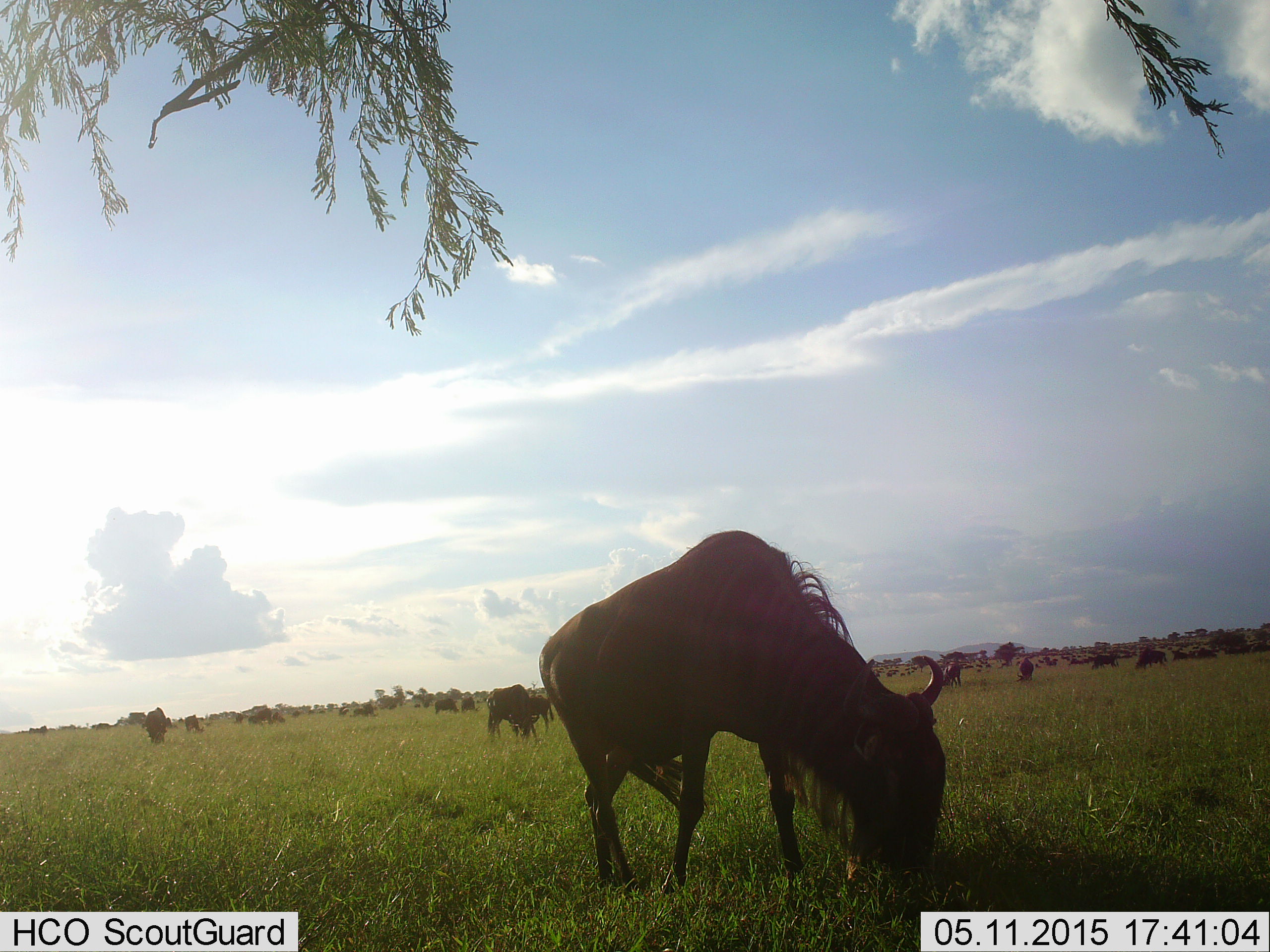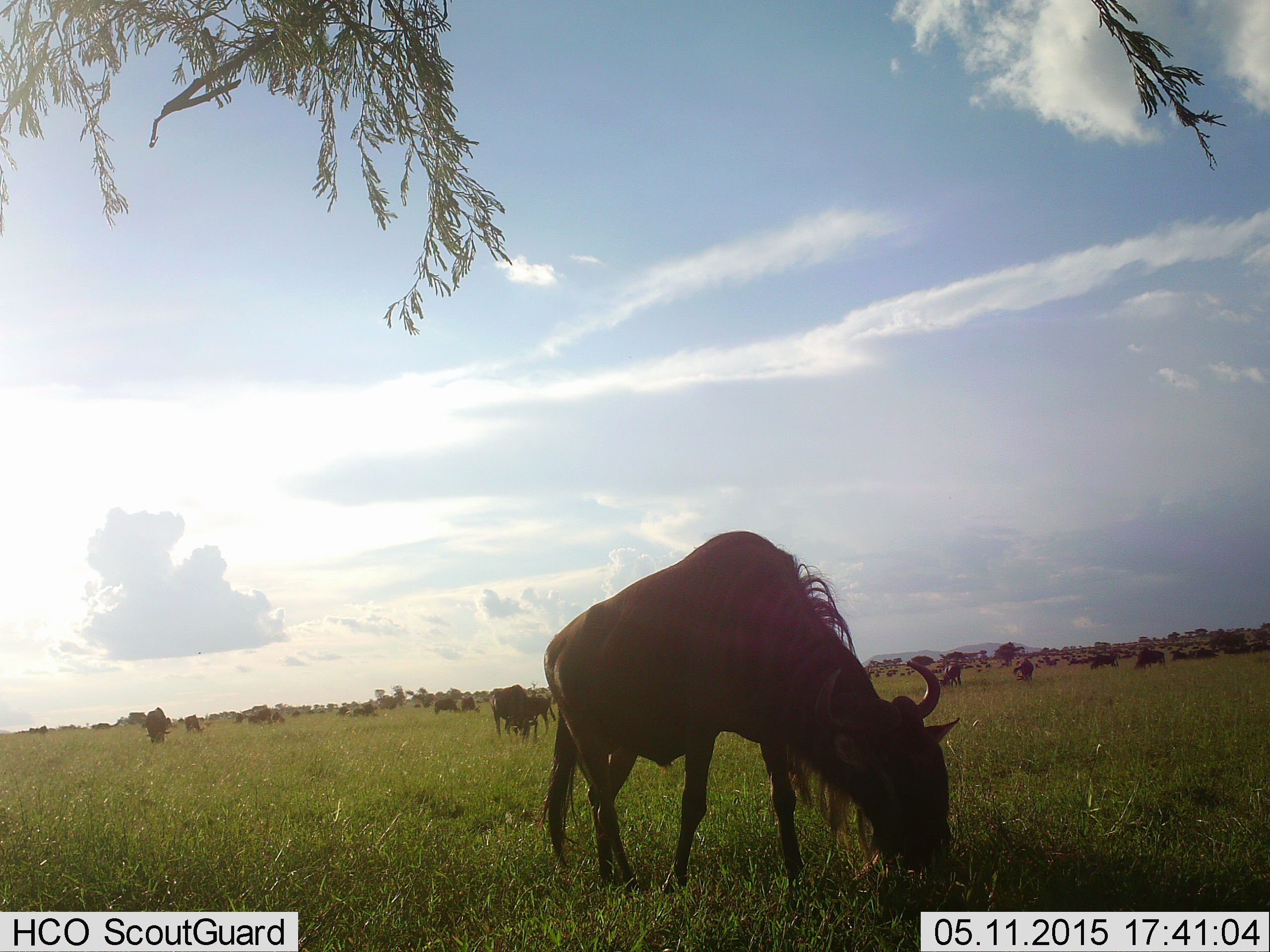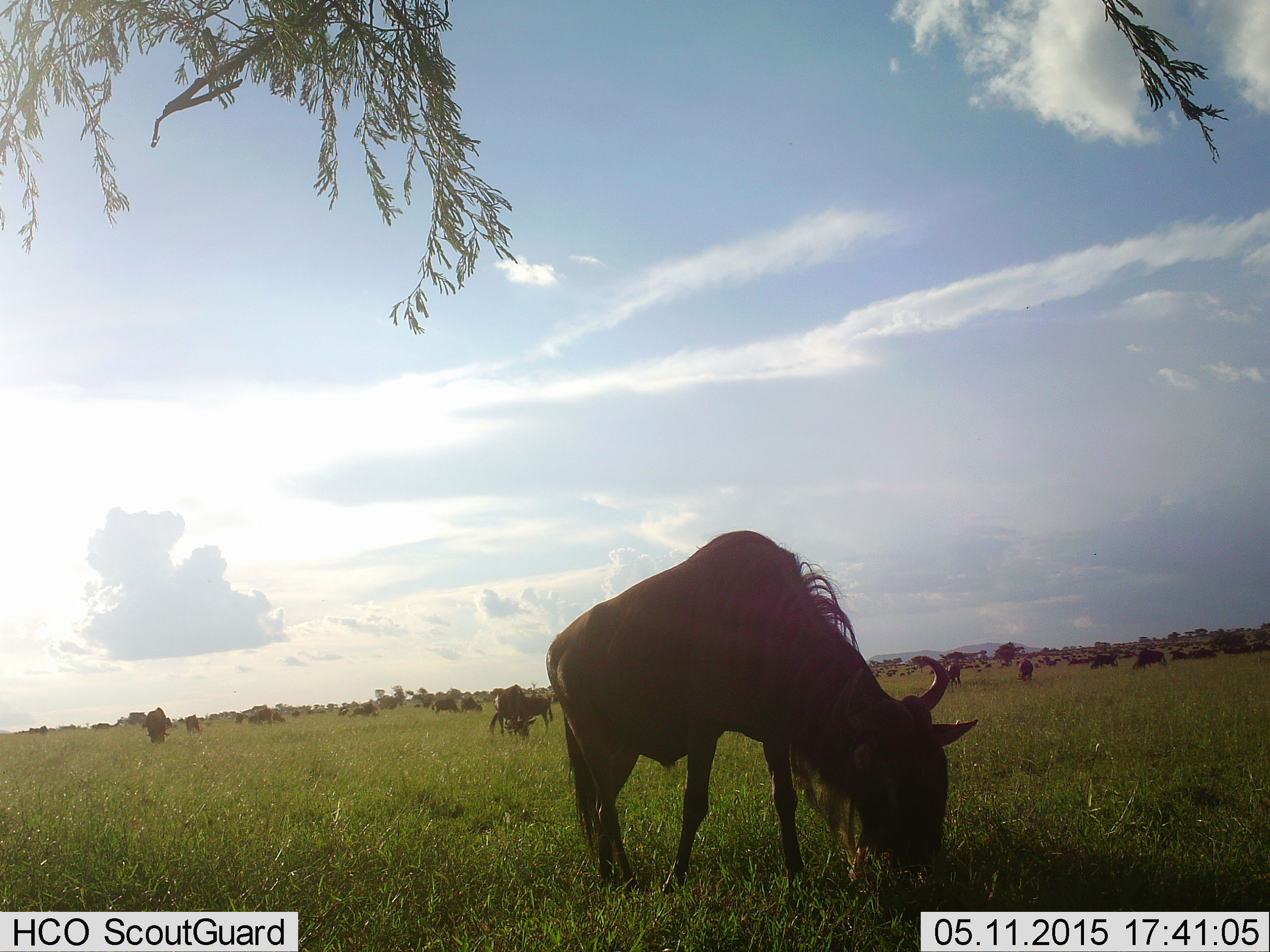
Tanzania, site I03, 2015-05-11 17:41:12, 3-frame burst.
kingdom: Animalia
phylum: Chordata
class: Mammalia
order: Artiodactyla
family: Bovidae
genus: Connochaetes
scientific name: Connochaetes taurinus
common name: blue wildebeest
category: wildebeest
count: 11-50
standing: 67%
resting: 22%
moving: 22%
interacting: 0%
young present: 11%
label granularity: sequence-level